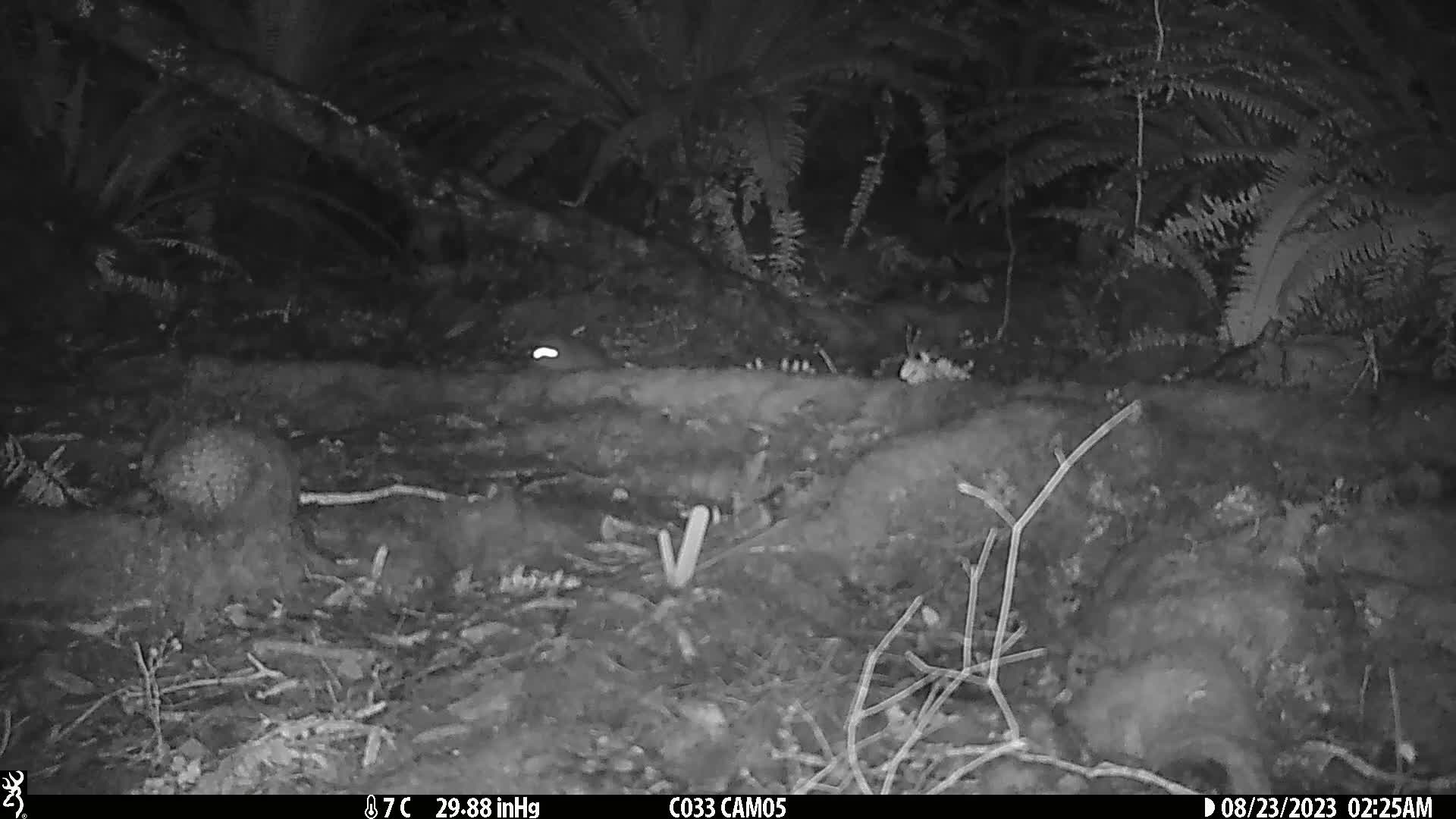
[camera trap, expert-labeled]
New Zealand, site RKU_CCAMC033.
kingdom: Animalia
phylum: Chordata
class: Mammalia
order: Rodentia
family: Muridae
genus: Rattus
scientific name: Rattus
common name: rat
Rat (Rattus).